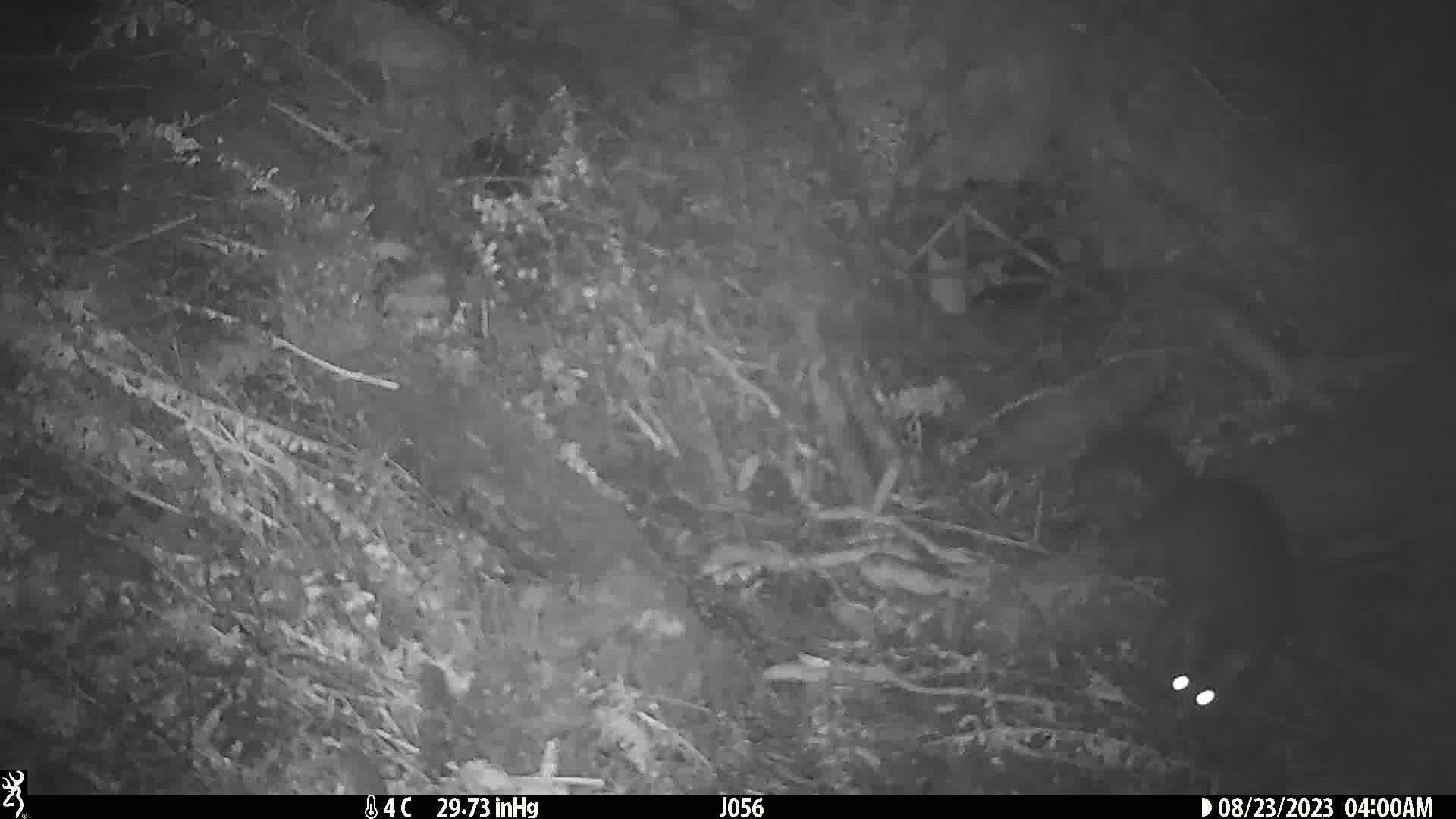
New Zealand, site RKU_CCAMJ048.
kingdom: Animalia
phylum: Chordata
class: Mammalia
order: Diprotodontia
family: Phalangeridae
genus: Trichosurus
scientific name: Trichosurus vulpecula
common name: common brushtail possum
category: possum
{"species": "possum (common brushtail possum) (Trichosurus vulpecula)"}